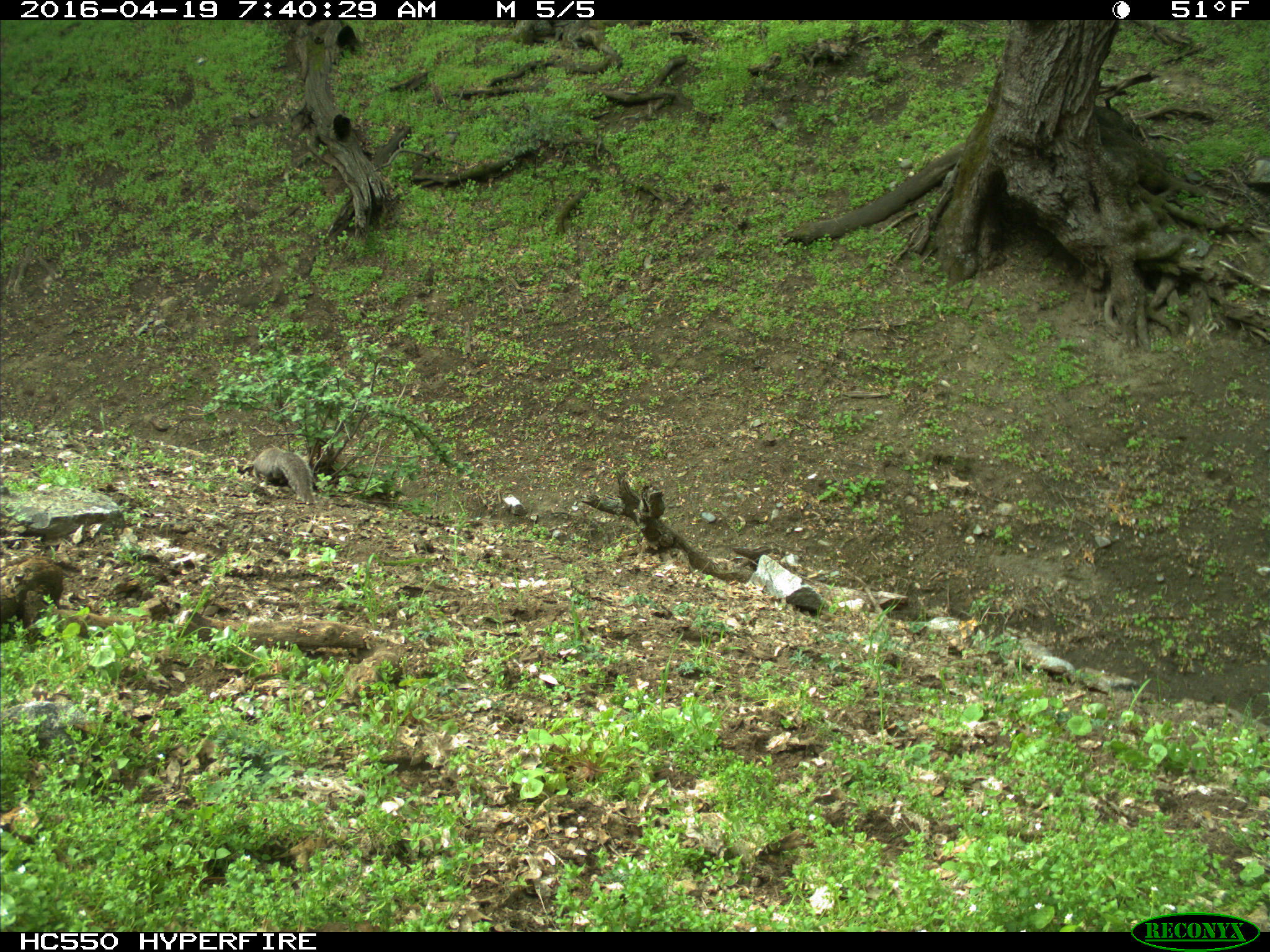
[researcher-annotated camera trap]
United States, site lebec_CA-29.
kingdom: Animalia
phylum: Chordata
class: Mammalia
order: Rodentia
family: Sciuridae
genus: Sciurus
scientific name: Sciurus carolinensis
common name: eastern gray squirrel